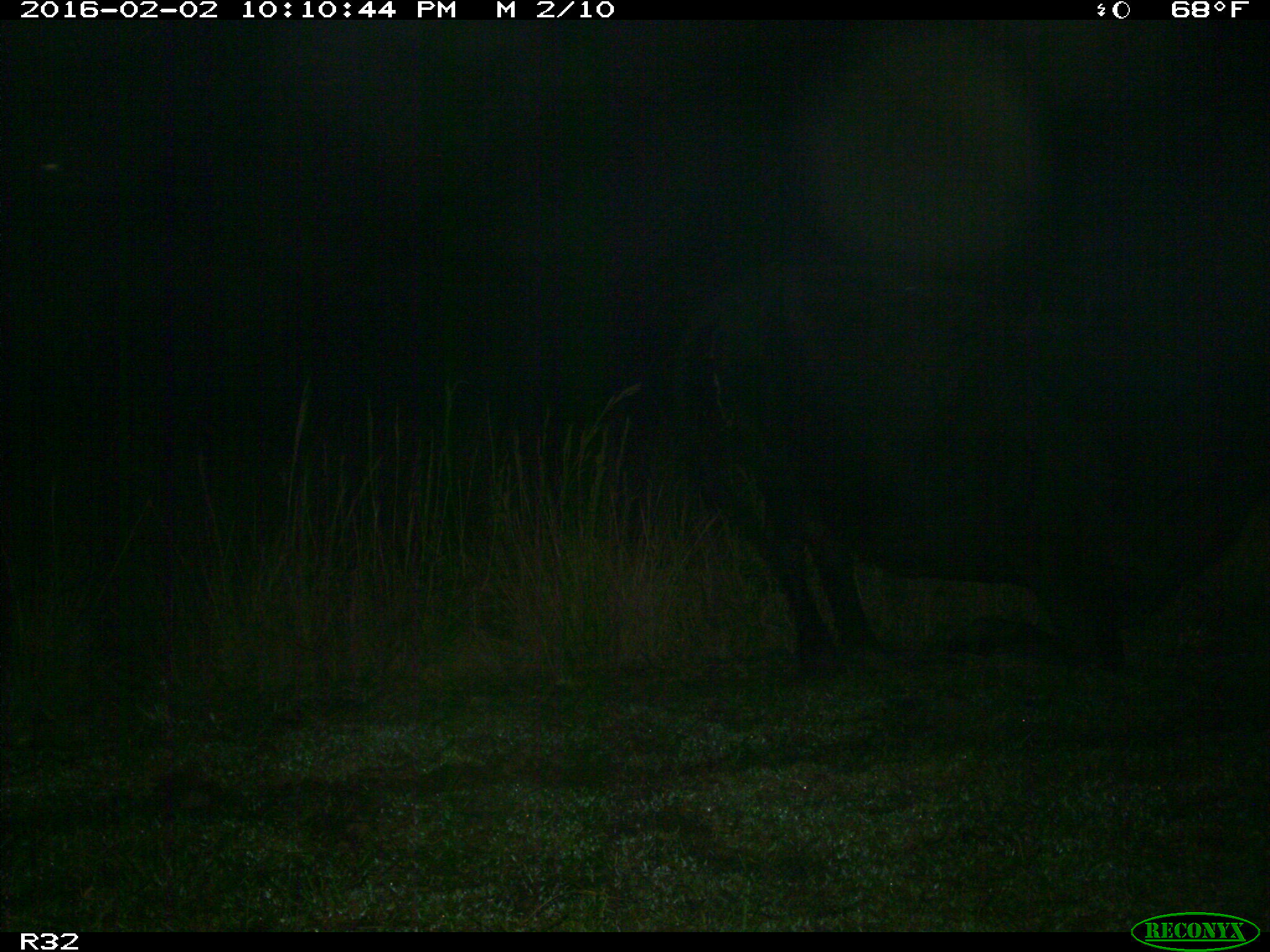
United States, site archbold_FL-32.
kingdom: Animalia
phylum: Chordata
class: Mammalia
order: Artiodactyla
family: Bovidae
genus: Bos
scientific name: Bos taurus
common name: domestic cow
Bos taurus (domestic cow).